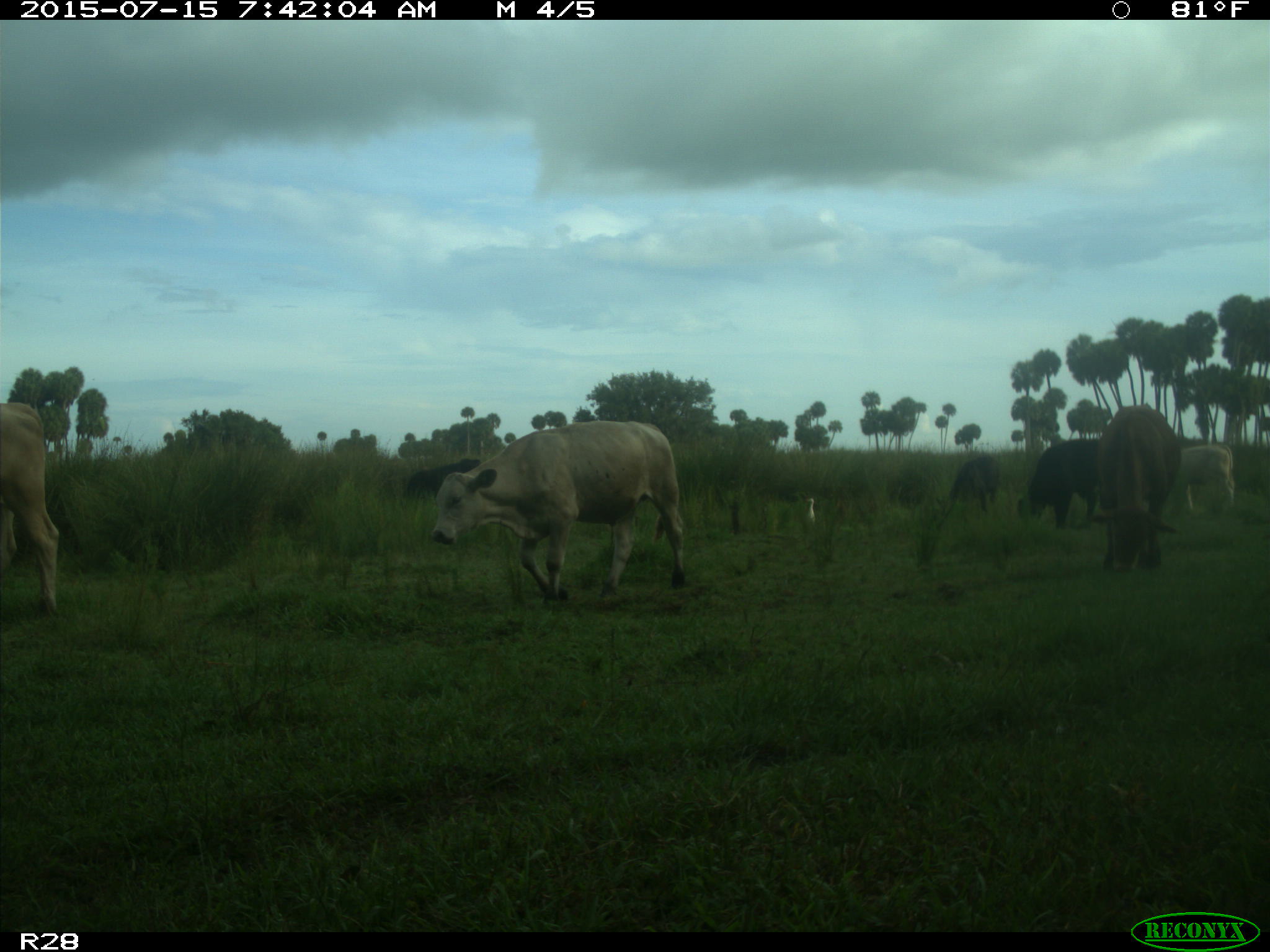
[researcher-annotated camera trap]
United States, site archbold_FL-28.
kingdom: Animalia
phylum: Chordata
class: Mammalia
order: Artiodactyla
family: Bovidae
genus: Bos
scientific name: Bos taurus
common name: domestic cow